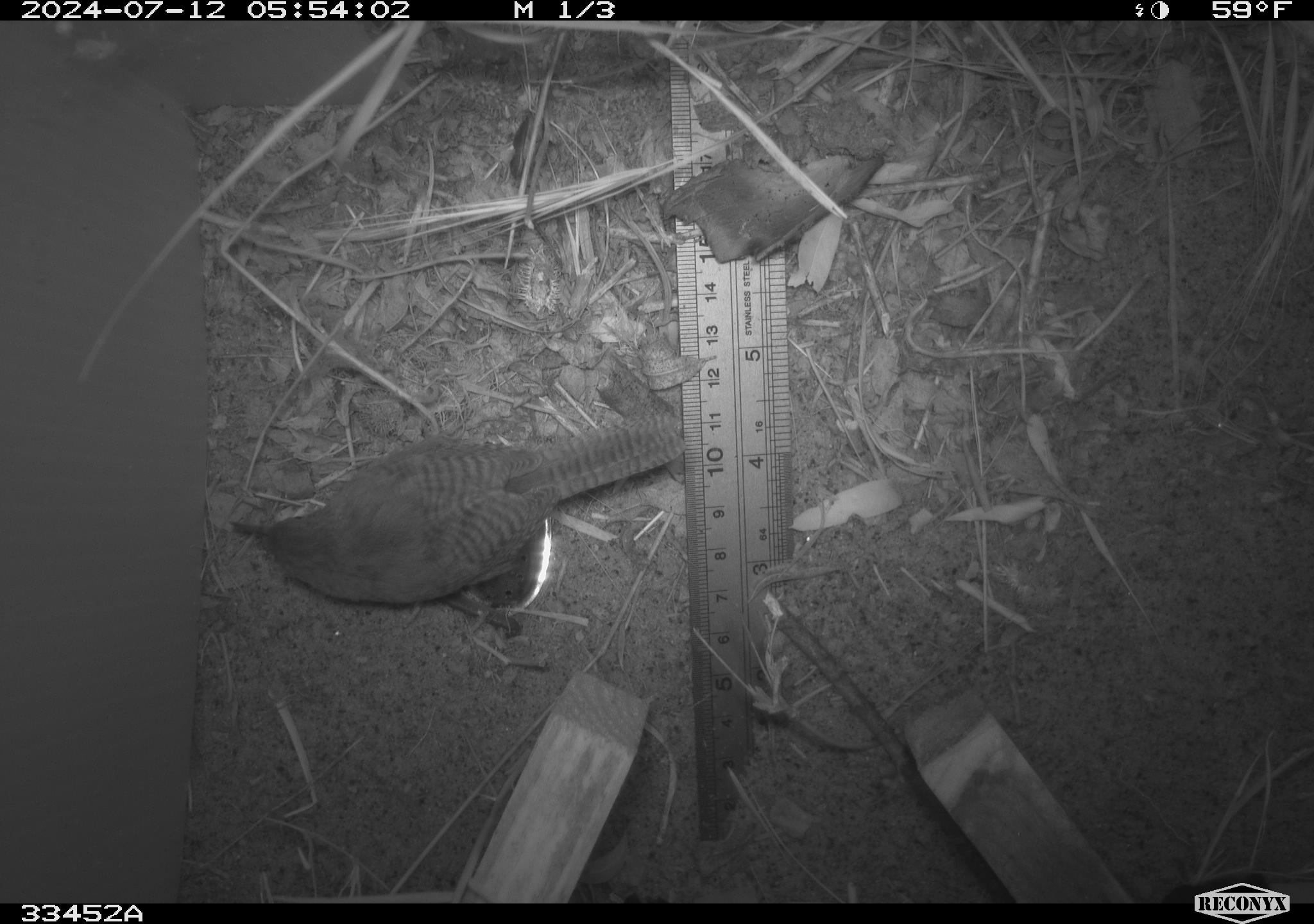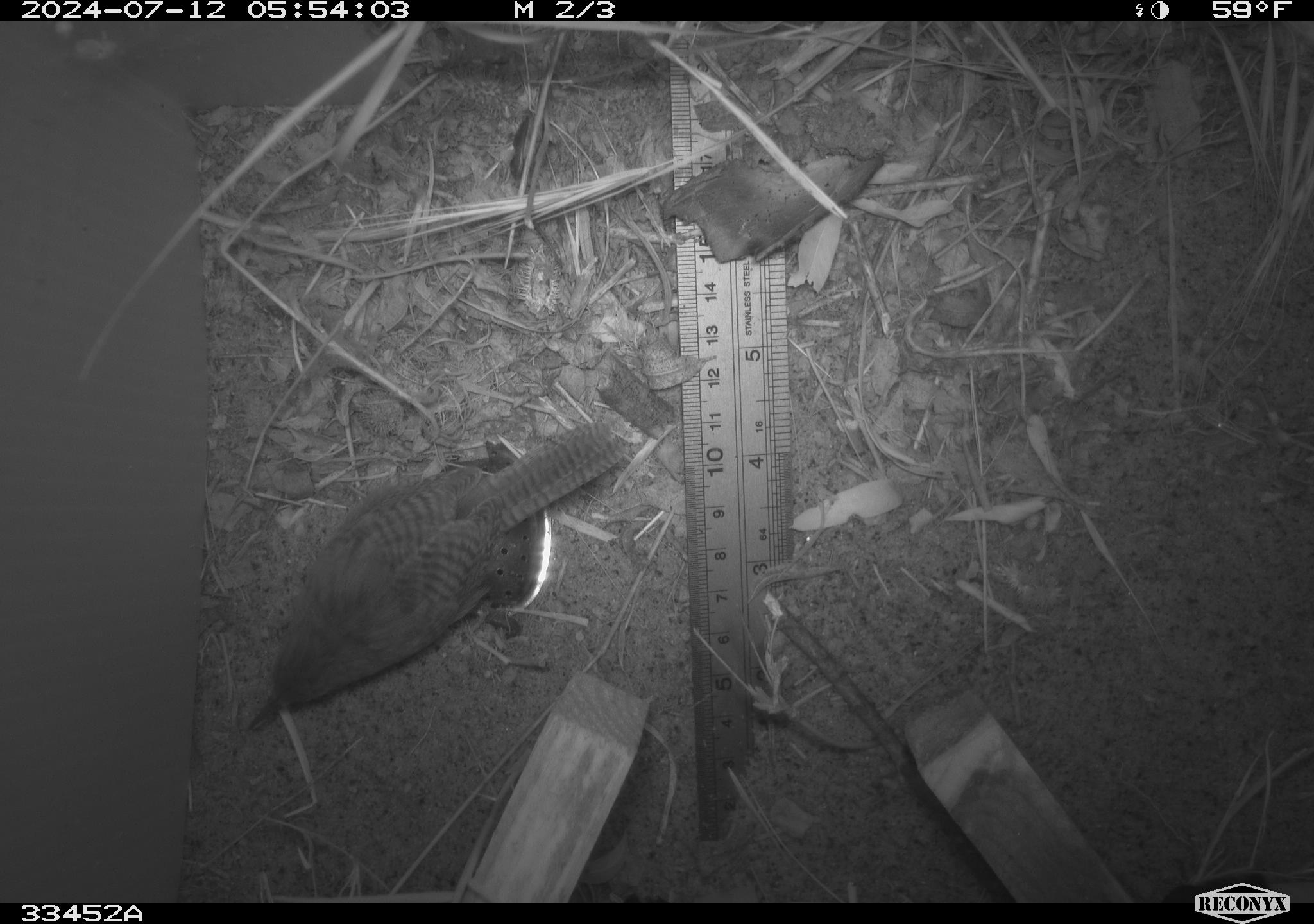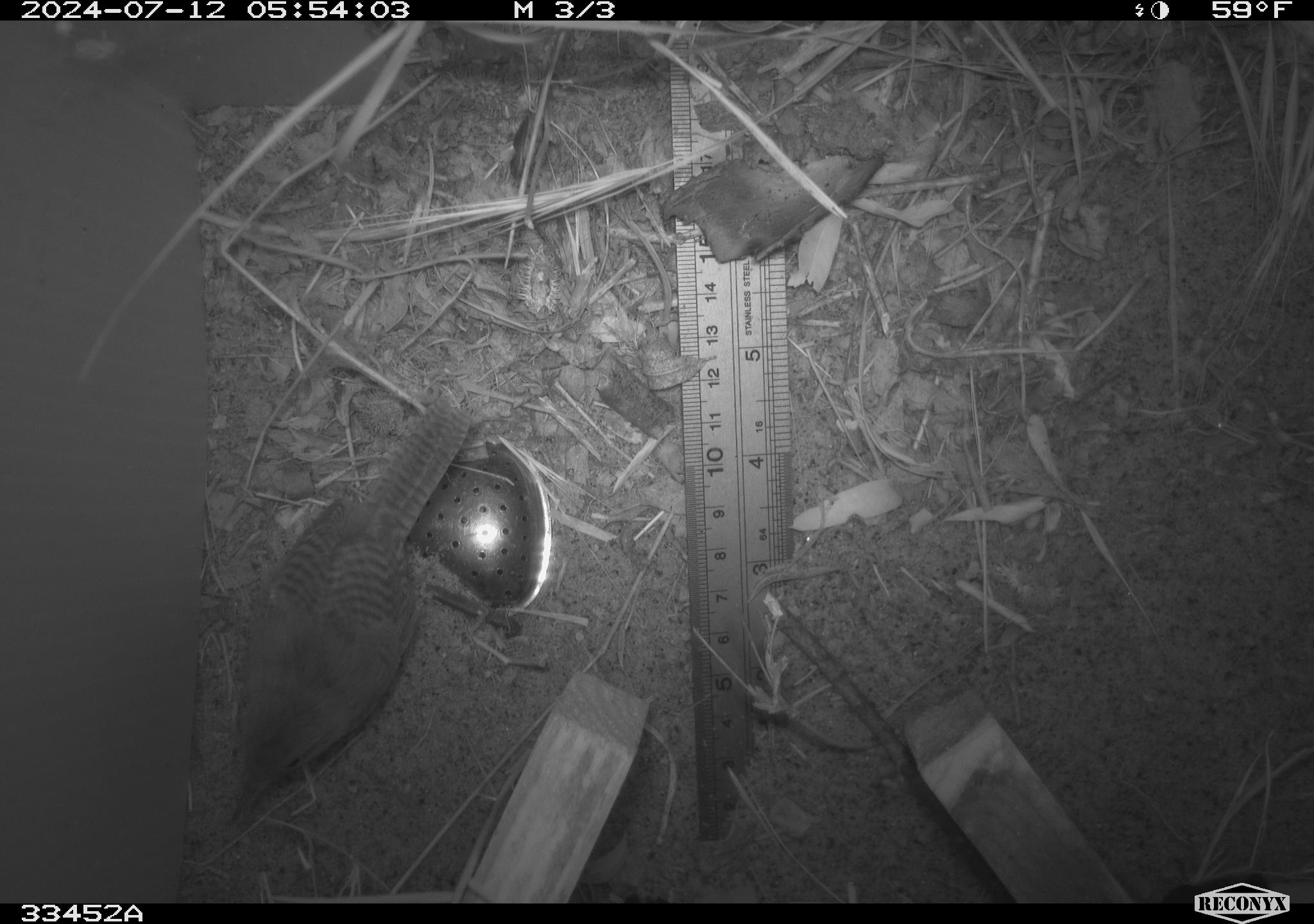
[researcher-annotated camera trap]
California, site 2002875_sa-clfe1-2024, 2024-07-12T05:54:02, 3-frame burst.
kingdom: Animalia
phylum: Chordata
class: Aves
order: Passeriformes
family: Troglodytidae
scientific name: Troglodytidae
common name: wren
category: troglodytidae family